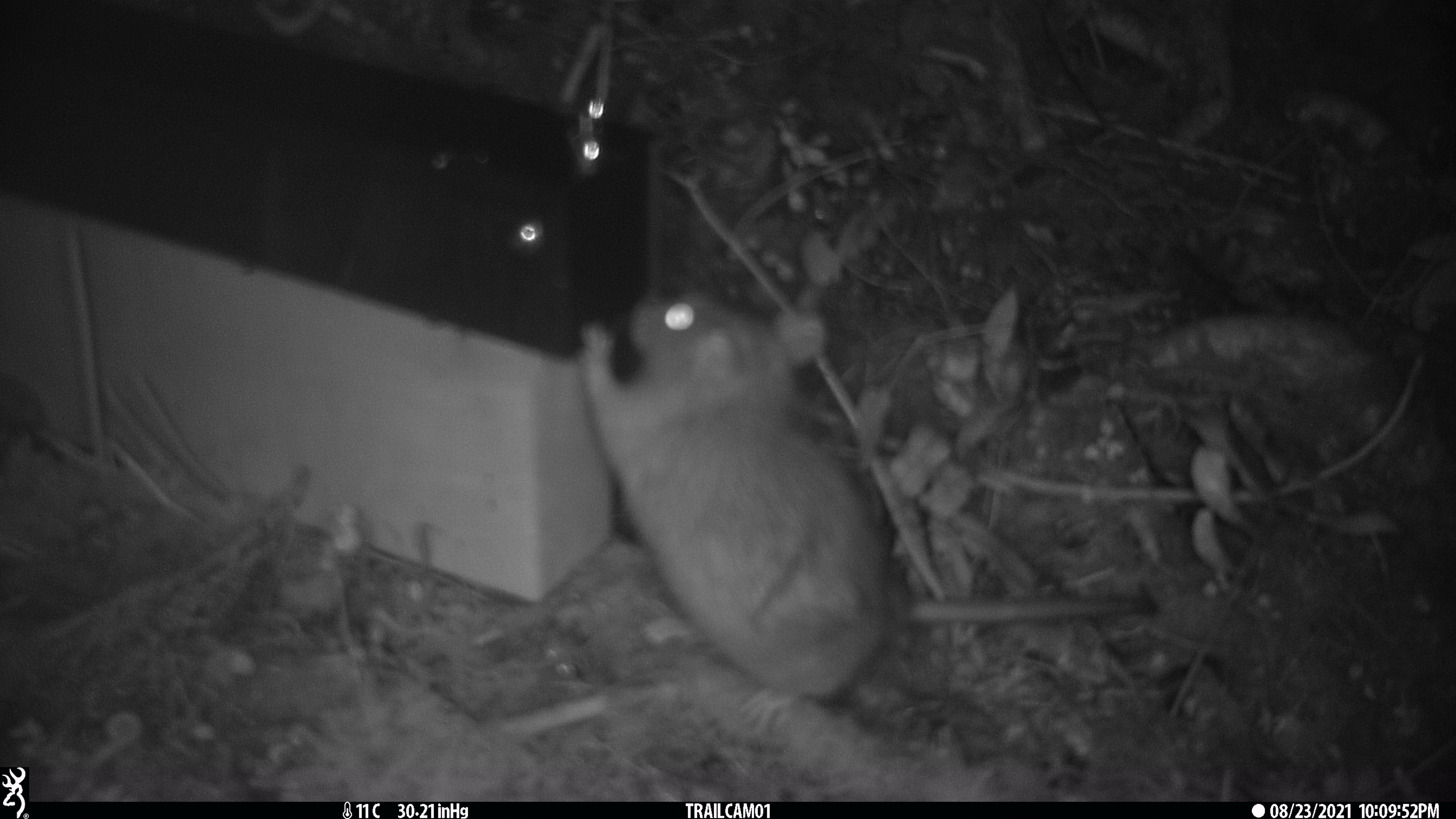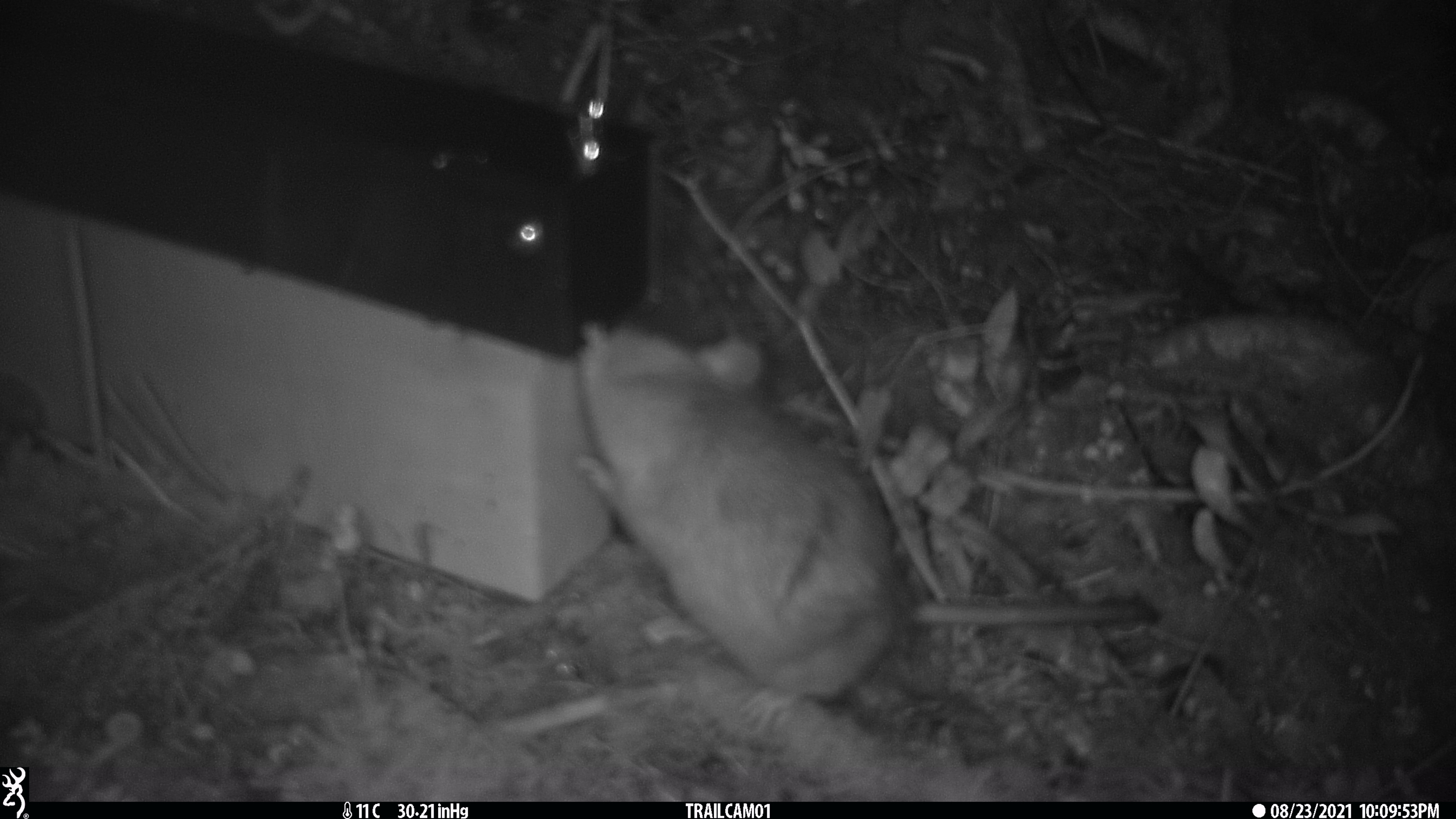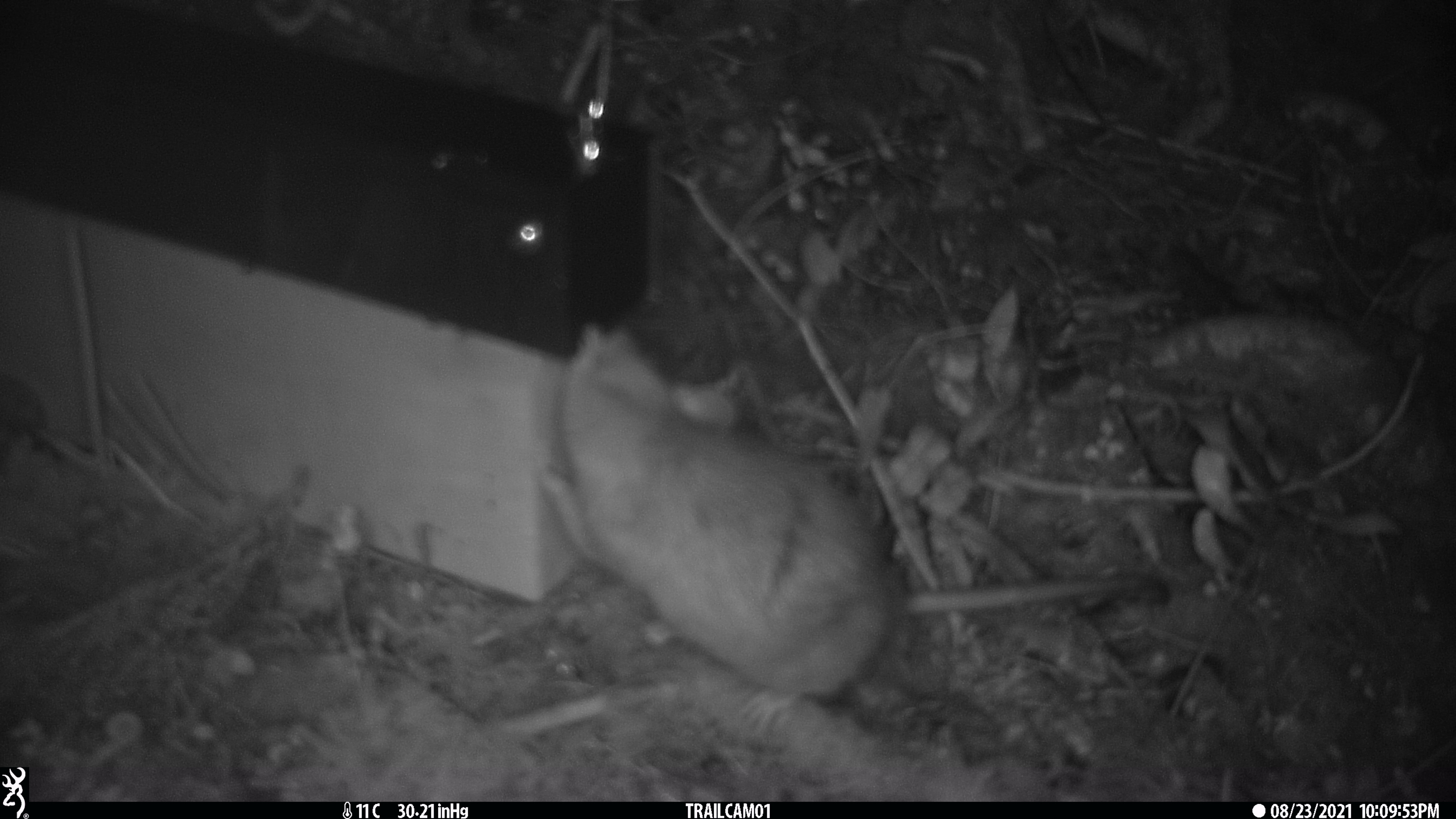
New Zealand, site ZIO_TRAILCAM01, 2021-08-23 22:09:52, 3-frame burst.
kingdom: Animalia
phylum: Chordata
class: Mammalia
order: Rodentia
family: Muridae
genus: Rattus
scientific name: Rattus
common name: rat